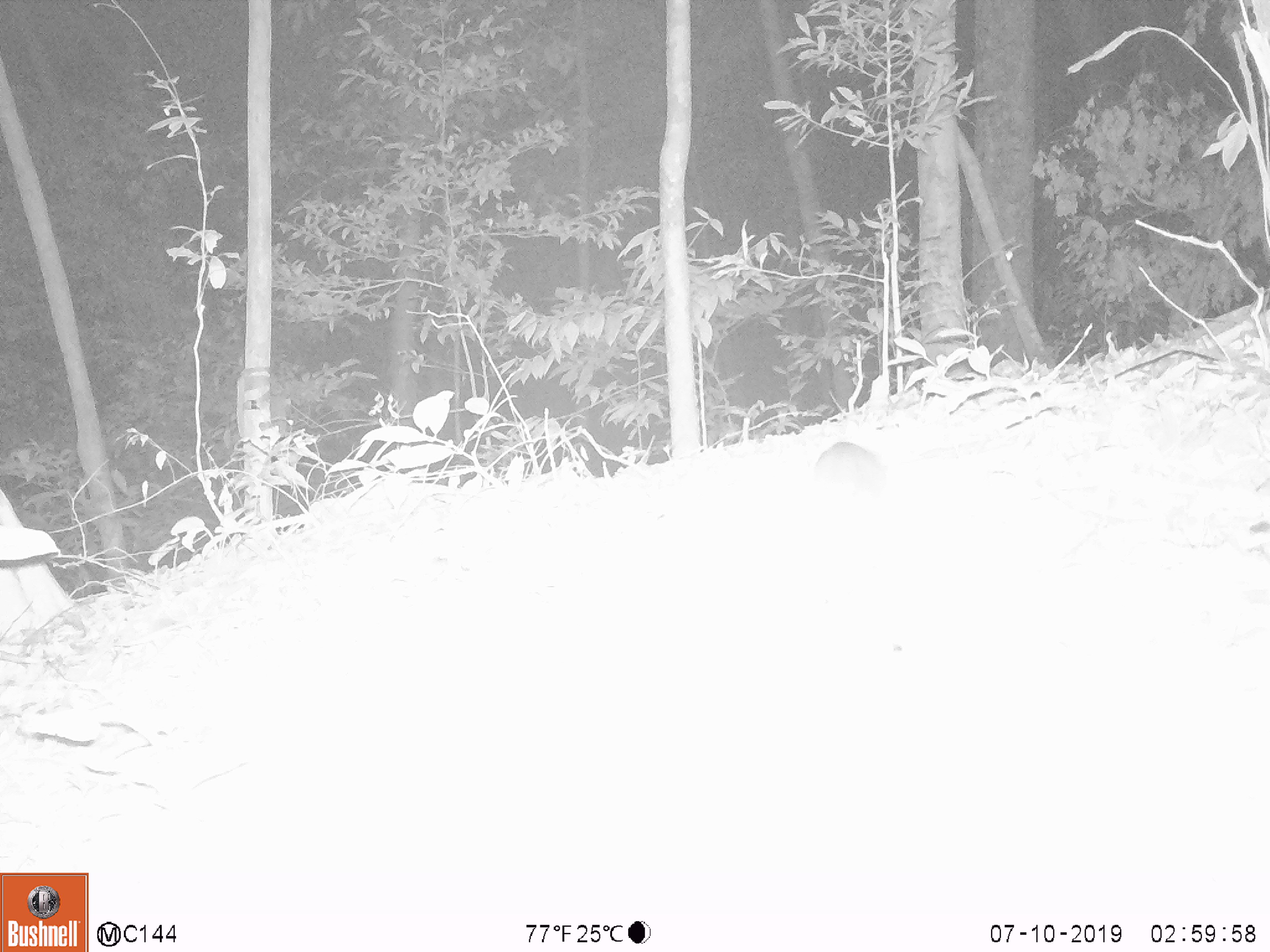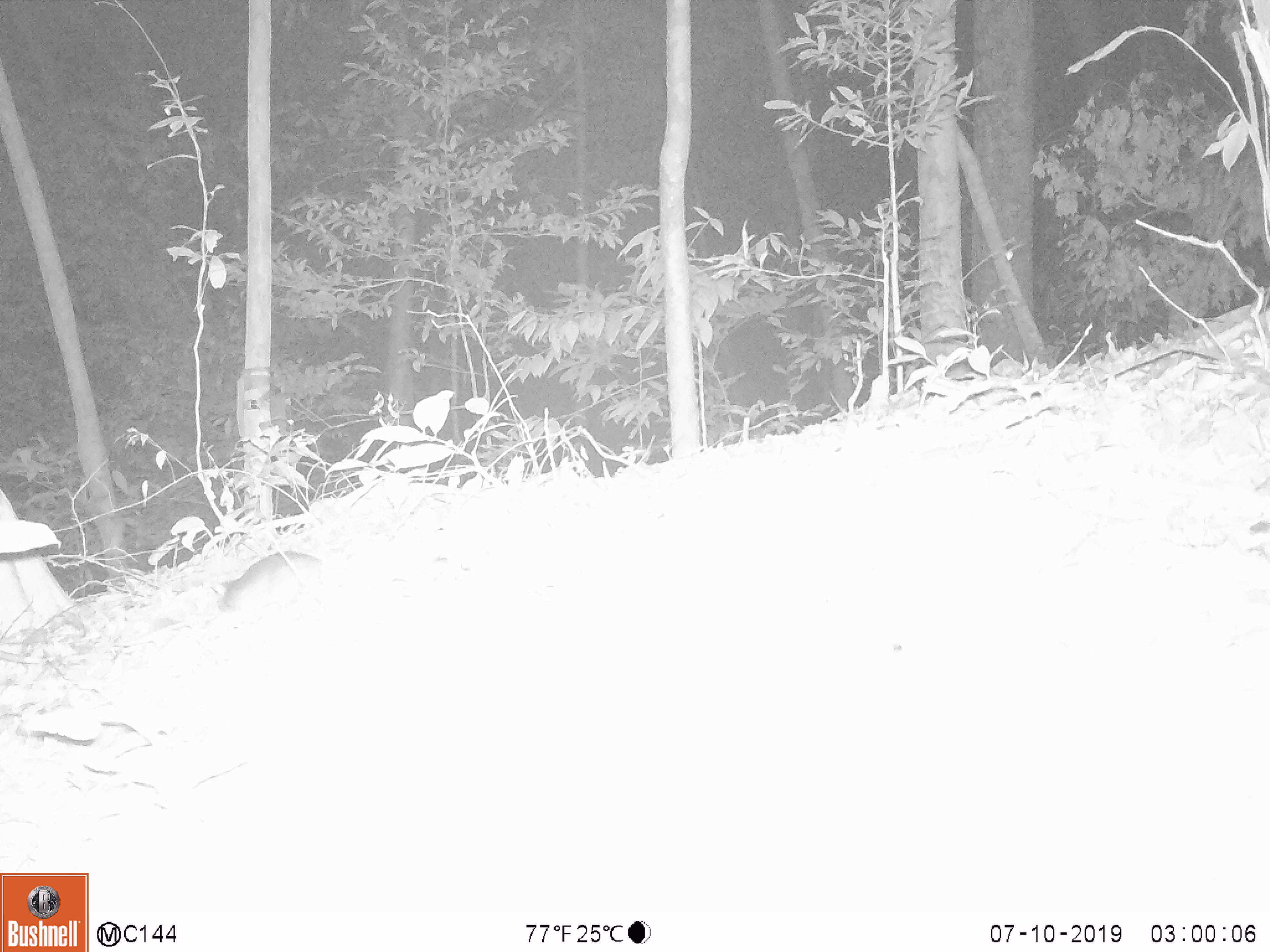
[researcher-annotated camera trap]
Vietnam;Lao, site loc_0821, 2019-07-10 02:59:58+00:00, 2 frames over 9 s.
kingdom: Animalia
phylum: Chordata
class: Mammalia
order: Rodentia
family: Muridae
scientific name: Muridae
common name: old-world mice and rats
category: unidentified murid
Unidentified murid (old-world mice and rats) (Muridae). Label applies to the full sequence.